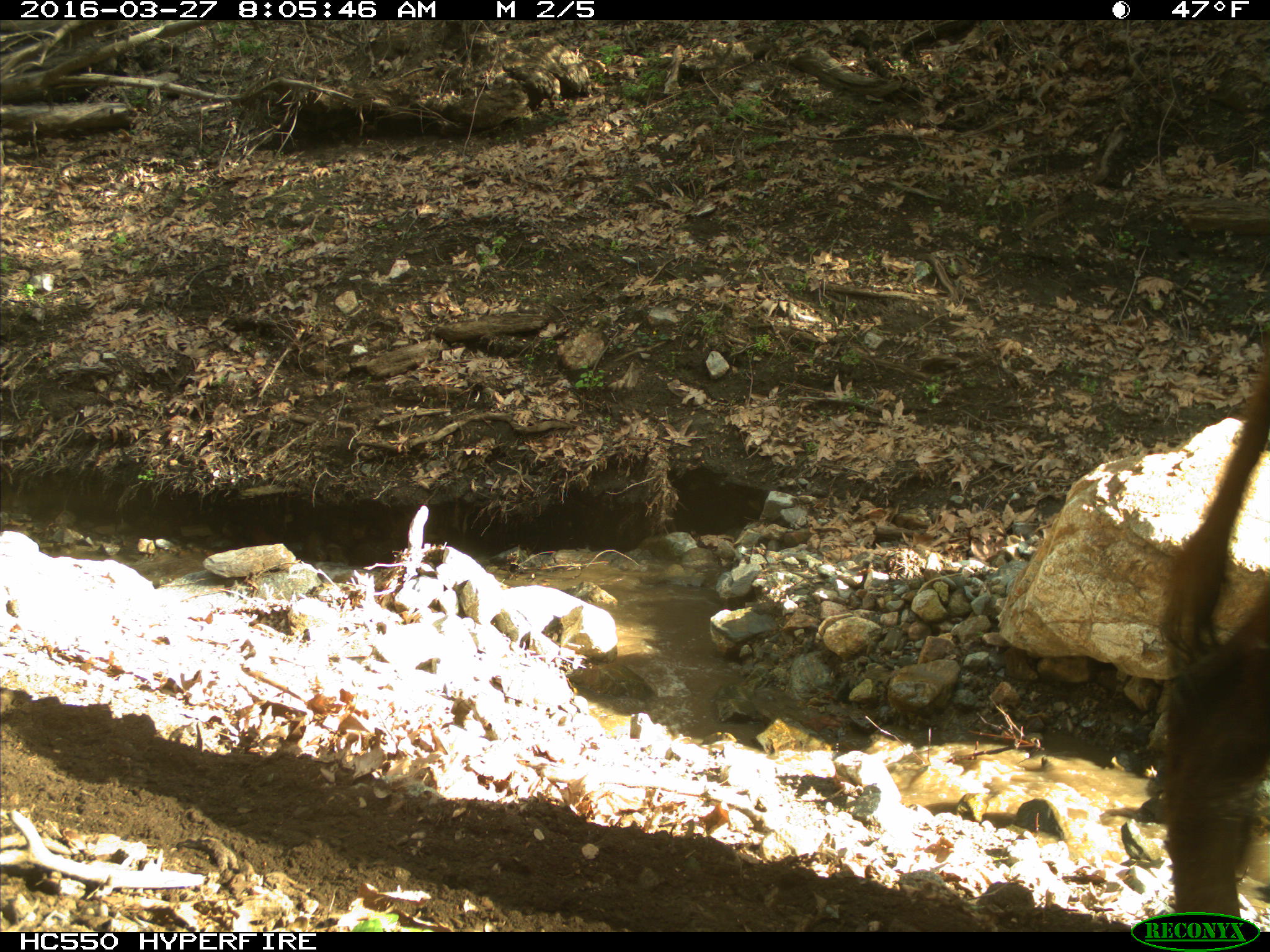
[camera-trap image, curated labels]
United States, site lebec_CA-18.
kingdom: Animalia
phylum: Chordata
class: Mammalia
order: Artiodactyla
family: Bovidae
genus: Bos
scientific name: Bos taurus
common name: domestic cow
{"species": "Bos taurus (domestic cow)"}